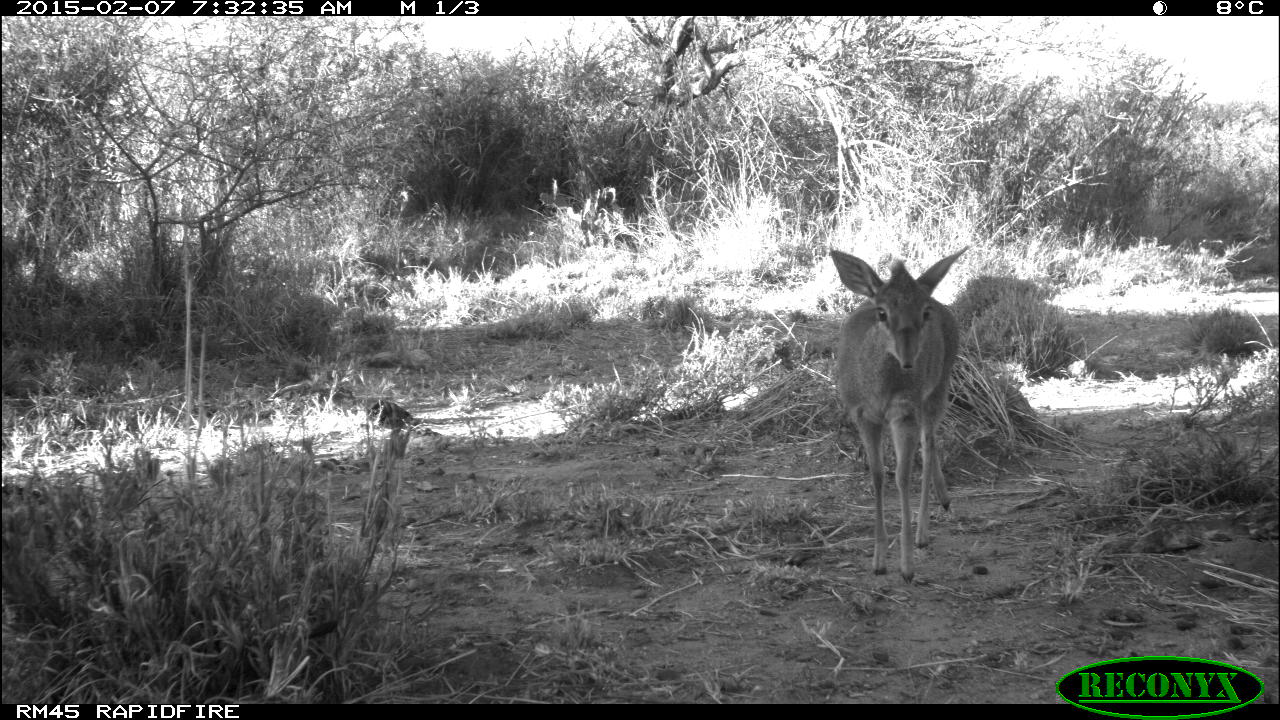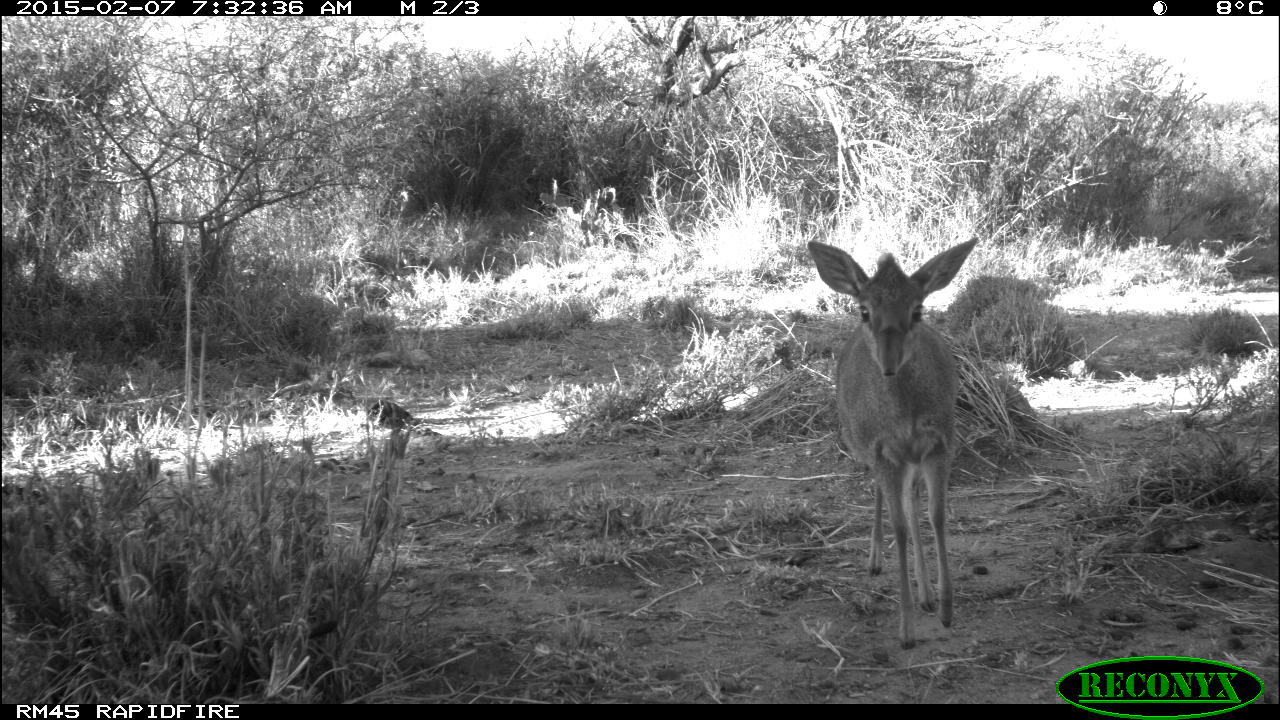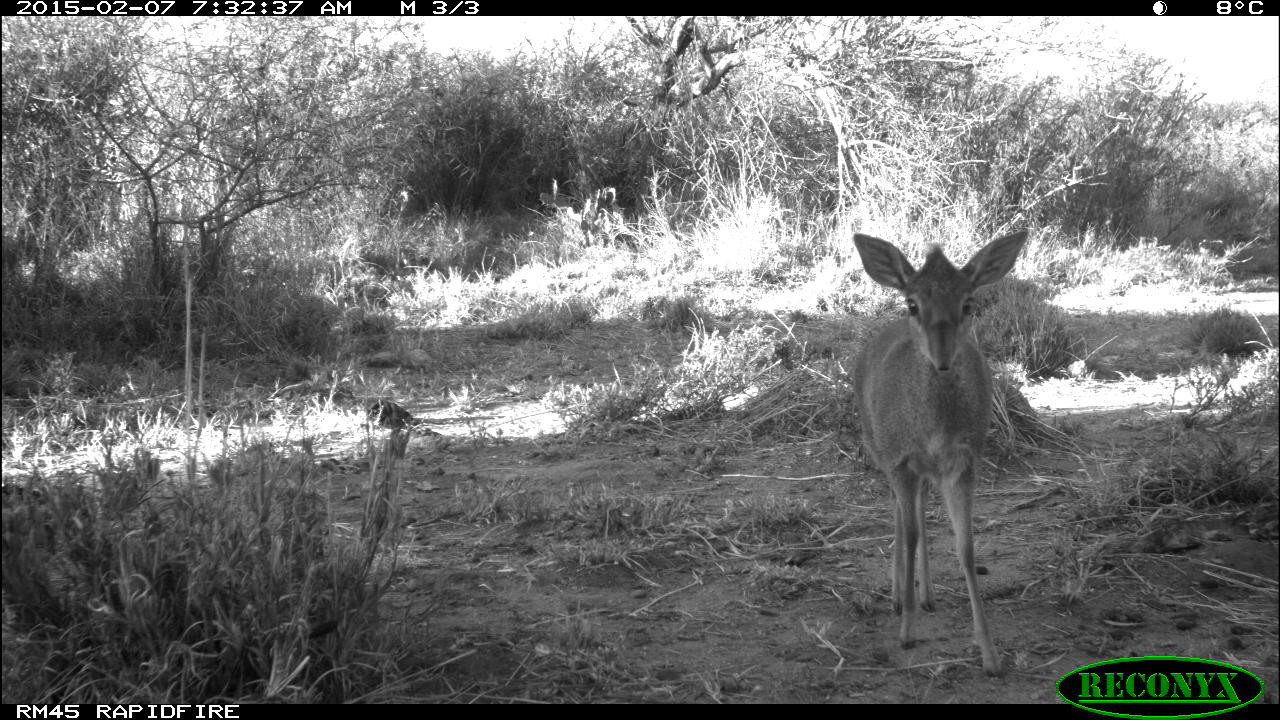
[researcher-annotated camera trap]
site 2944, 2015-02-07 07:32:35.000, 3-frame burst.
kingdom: Animalia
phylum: Chordata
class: Mammalia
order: Artiodactyla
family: Bovidae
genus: Madoqua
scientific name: Madoqua guentheri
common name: günther's dik-dik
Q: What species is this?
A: Madoqua guentheri (günther's dik-dik).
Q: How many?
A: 1.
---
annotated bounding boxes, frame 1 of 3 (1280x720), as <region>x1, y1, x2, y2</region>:
madoqua guentheri: <region>829, 247, 970, 585</region>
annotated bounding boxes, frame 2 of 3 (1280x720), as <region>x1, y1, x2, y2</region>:
madoqua guentheri: <region>806, 237, 979, 650</region>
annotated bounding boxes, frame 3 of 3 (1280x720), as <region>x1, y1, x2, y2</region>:
madoqua guentheri: <region>852, 230, 1032, 679</region>; <region>363, 401, 503, 429</region>